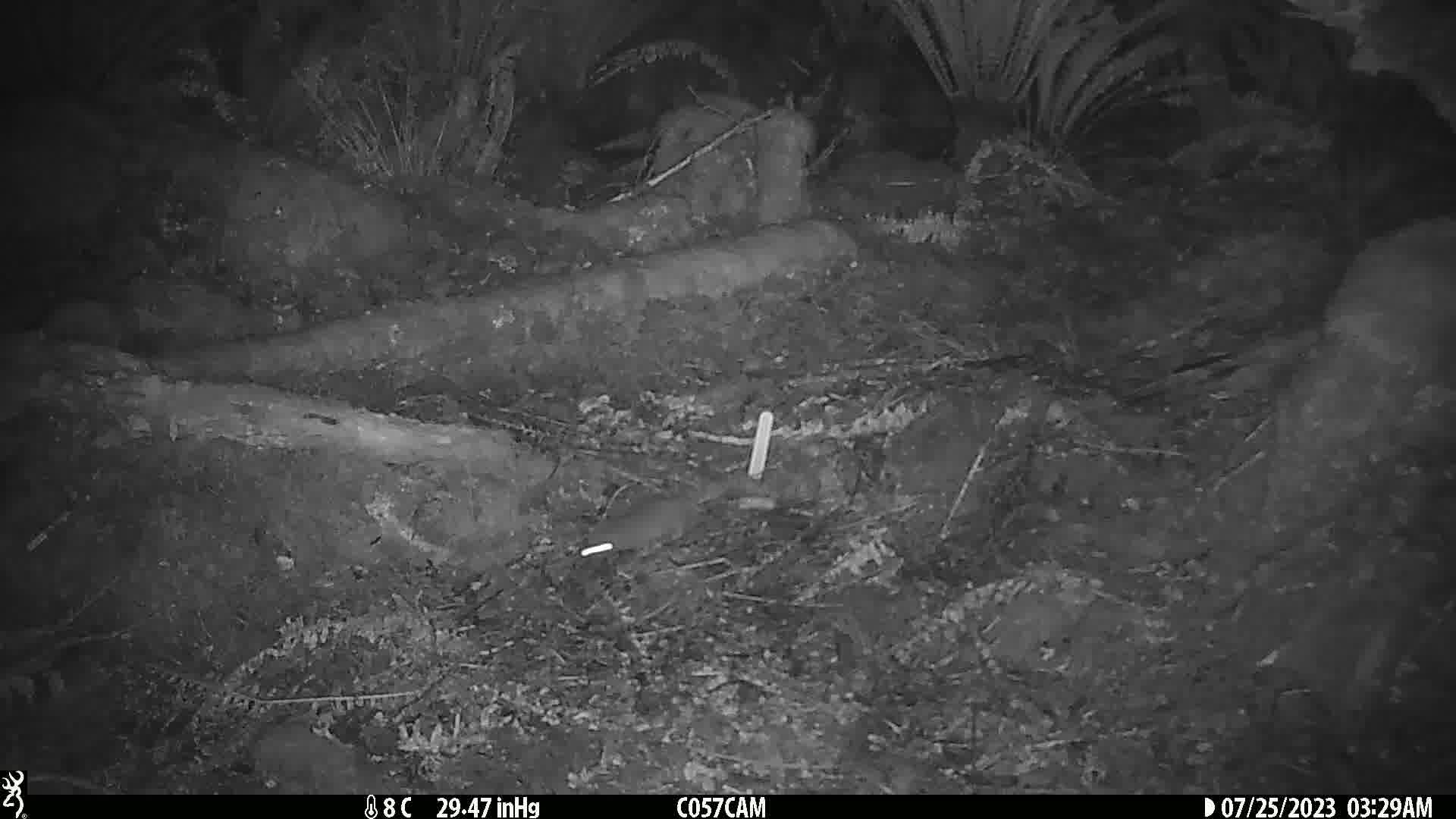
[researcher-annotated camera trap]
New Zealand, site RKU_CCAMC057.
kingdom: Animalia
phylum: Chordata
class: Mammalia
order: Rodentia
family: Muridae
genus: Rattus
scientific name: Rattus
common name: rat